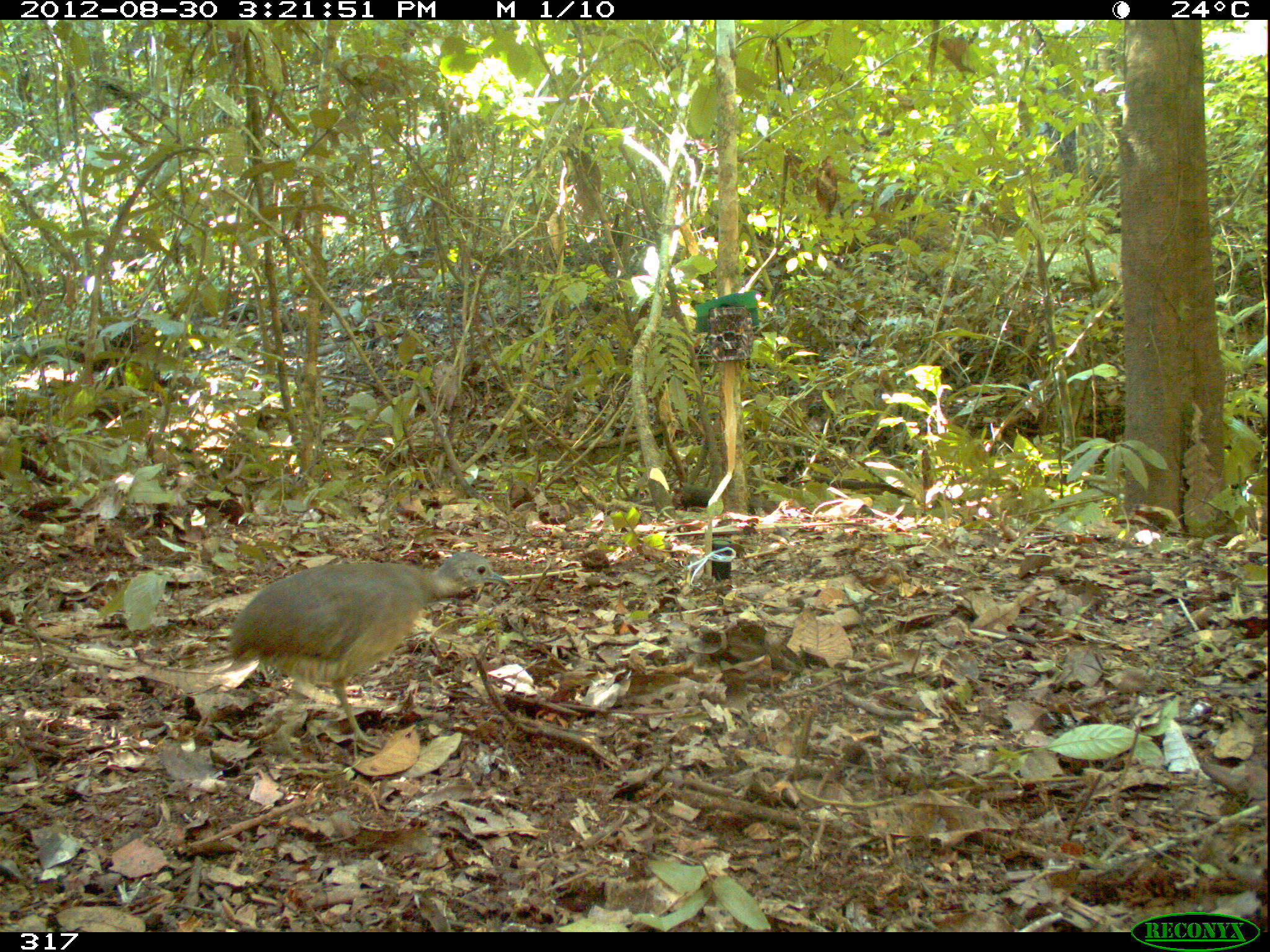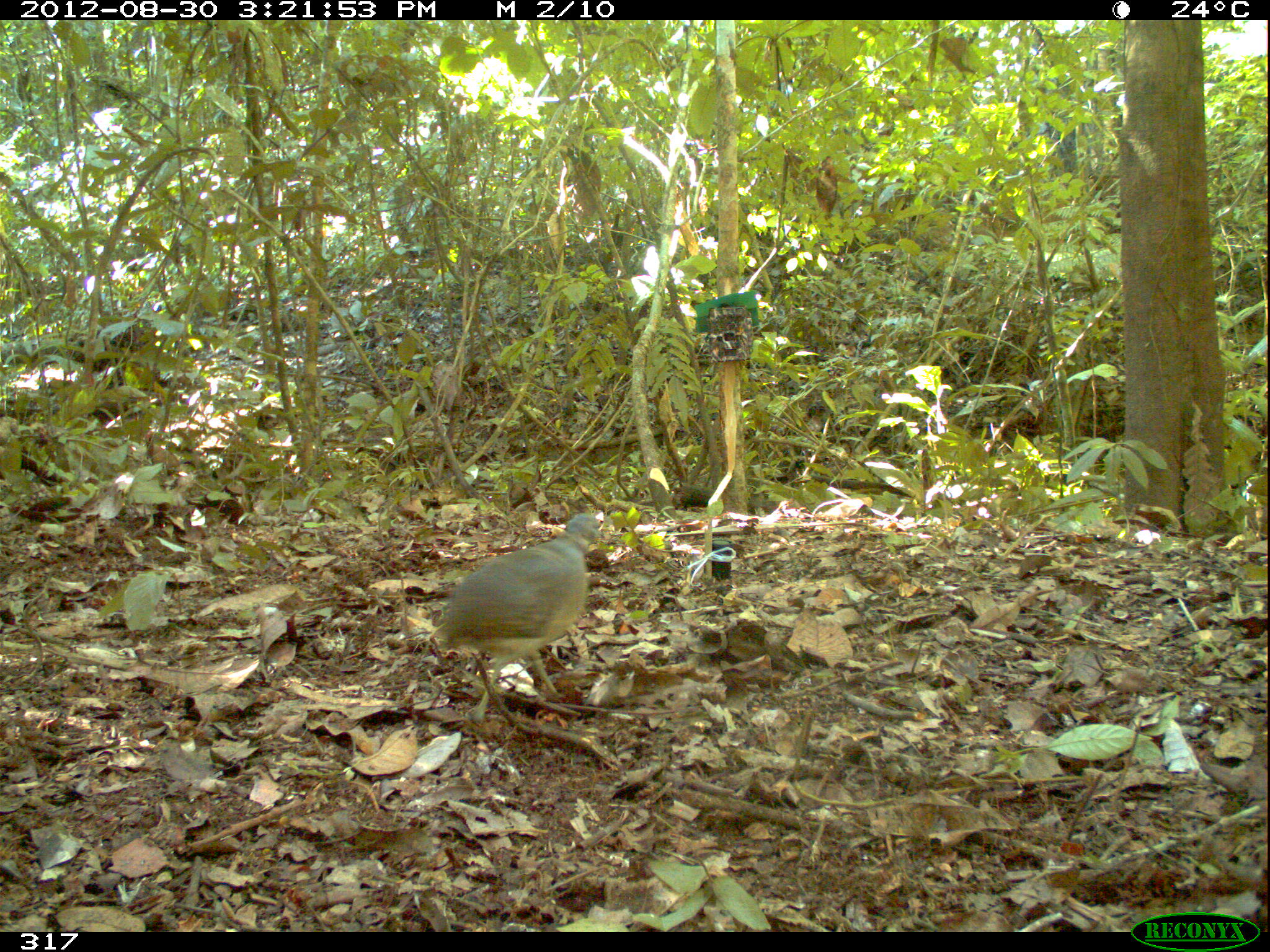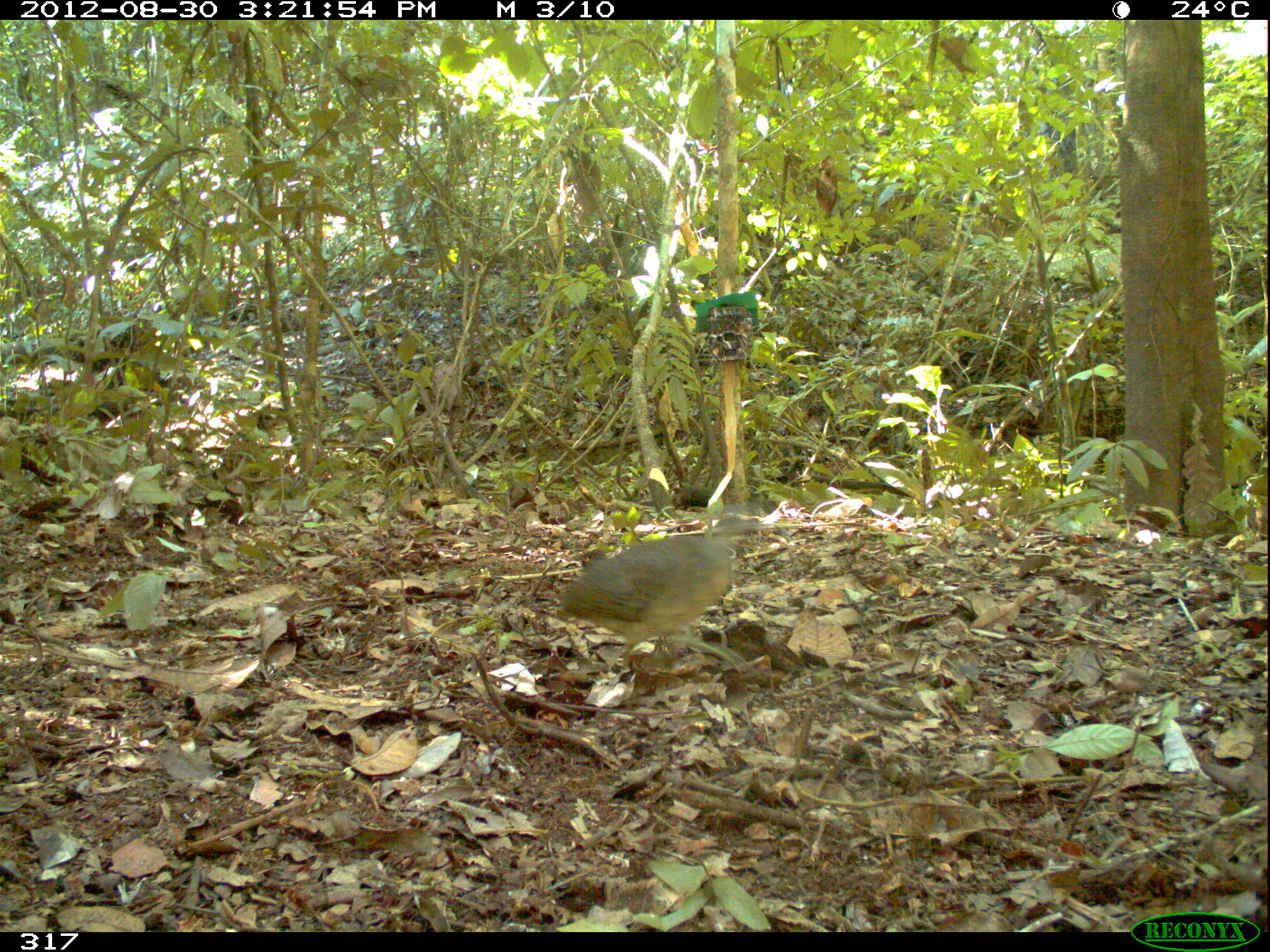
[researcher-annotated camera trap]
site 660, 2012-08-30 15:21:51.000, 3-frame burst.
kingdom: Animalia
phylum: Chordata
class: Aves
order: Galliformes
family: Phasianidae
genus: Alectoris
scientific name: Alectoris rufa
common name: red-legged partridge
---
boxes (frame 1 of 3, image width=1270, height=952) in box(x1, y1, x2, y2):
alectoris rufa: box(226, 550, 505, 758)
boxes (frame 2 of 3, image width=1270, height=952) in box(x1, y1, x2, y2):
alectoris rufa: box(430, 511, 613, 723)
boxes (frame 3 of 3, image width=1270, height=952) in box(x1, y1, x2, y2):
alectoris rufa: box(554, 512, 748, 680)